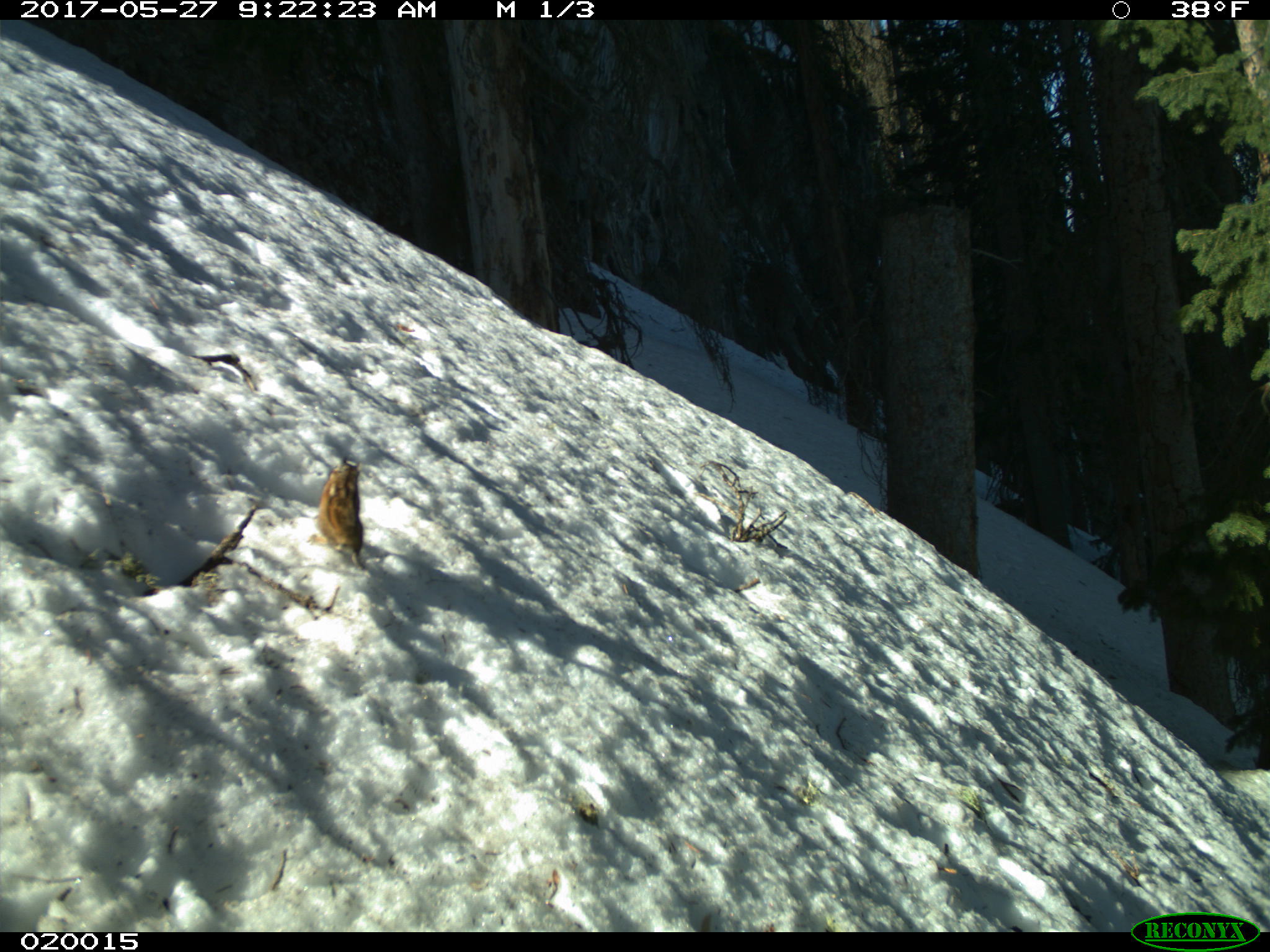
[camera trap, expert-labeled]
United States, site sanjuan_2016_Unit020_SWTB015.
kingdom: Animalia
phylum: Chordata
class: Mammalia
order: Rodentia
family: Sciuridae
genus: Tamias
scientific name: Tamias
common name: chipmunk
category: unidentified chipmunk